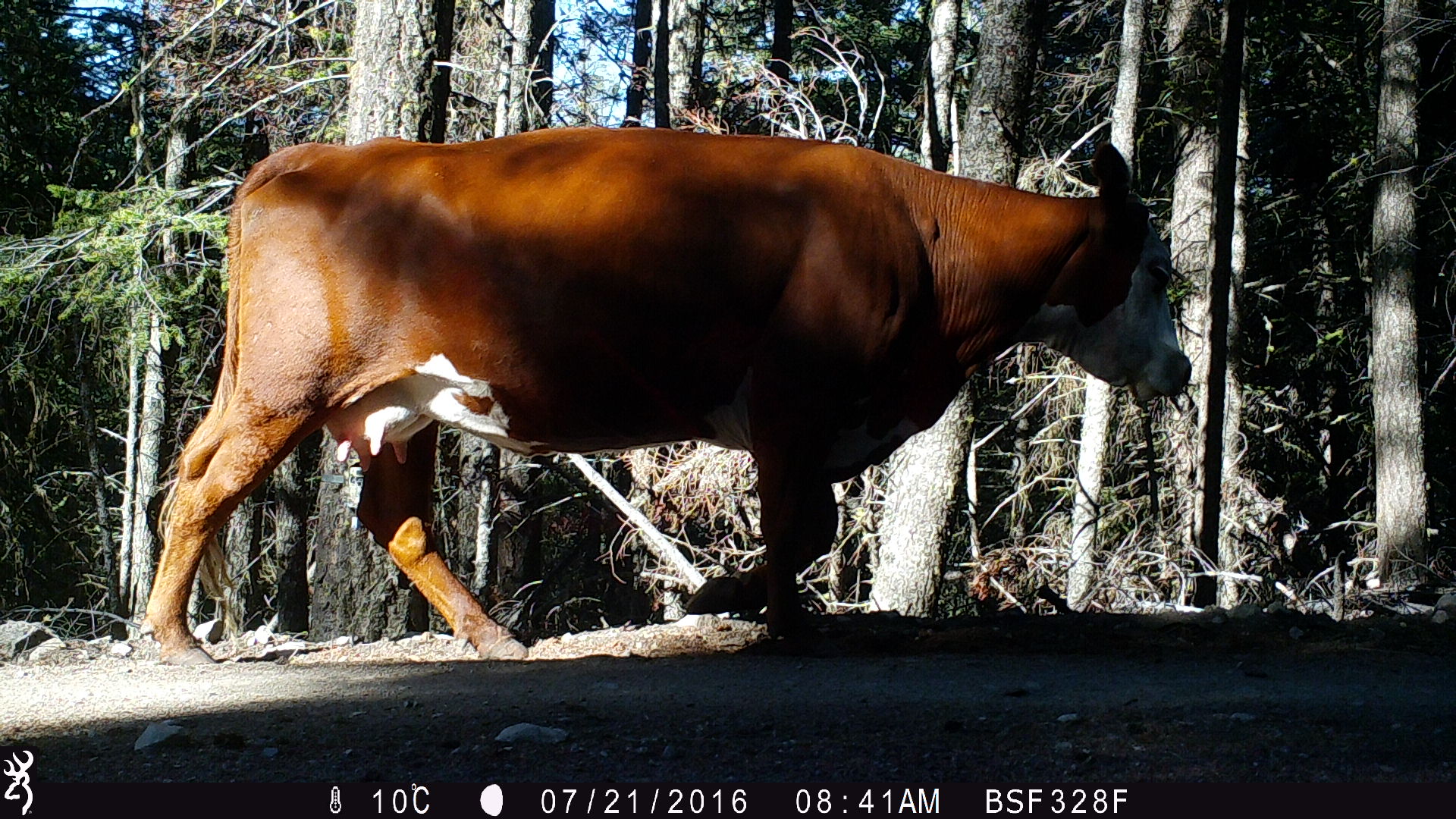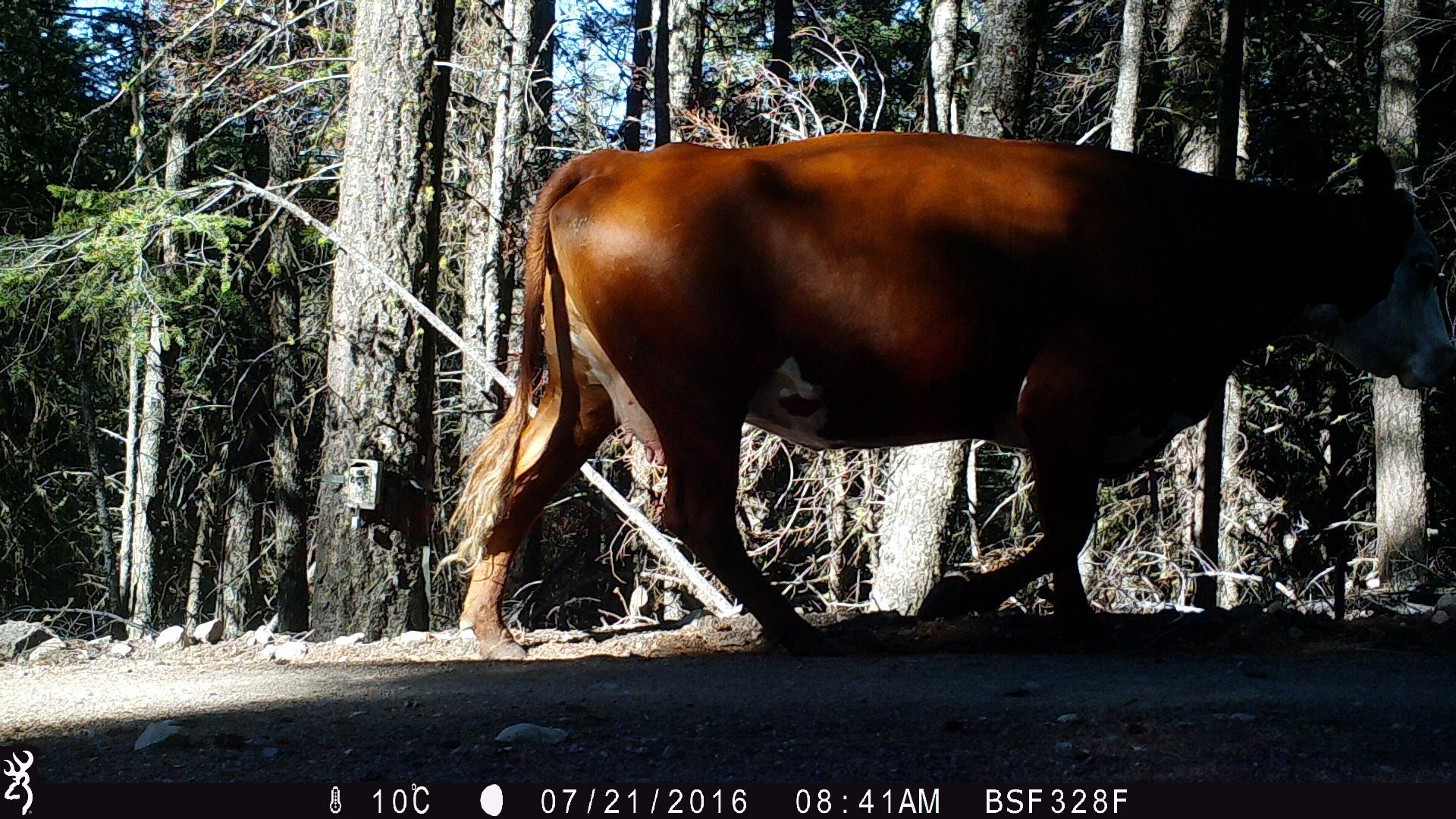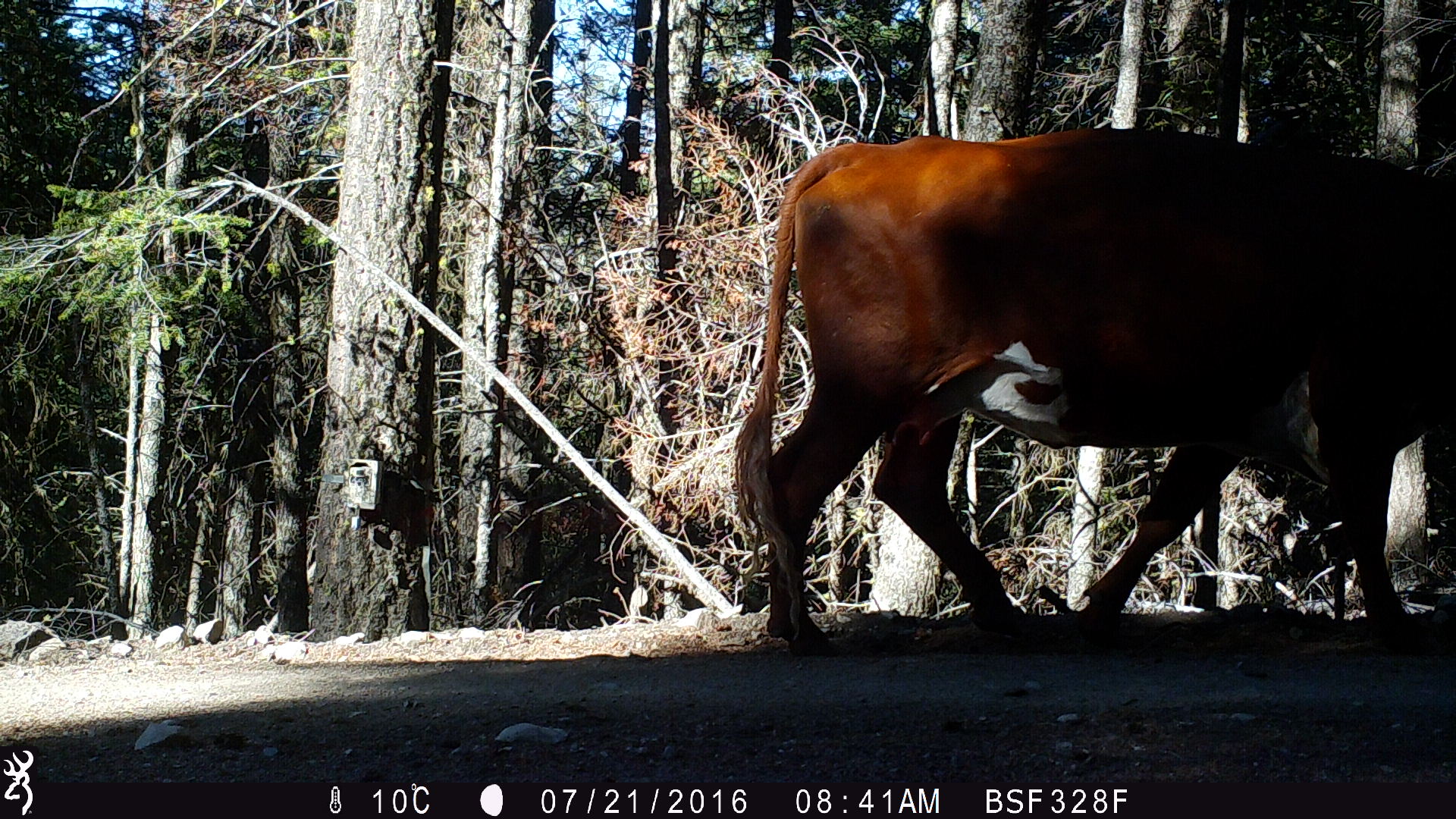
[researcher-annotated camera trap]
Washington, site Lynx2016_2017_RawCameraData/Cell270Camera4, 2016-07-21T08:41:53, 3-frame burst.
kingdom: Animalia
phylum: Chordata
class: Mammalia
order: Artiodactyla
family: Bovidae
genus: Bos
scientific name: Bos taurus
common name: domestic cattle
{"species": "domestic cattle (Bos taurus)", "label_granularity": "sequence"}